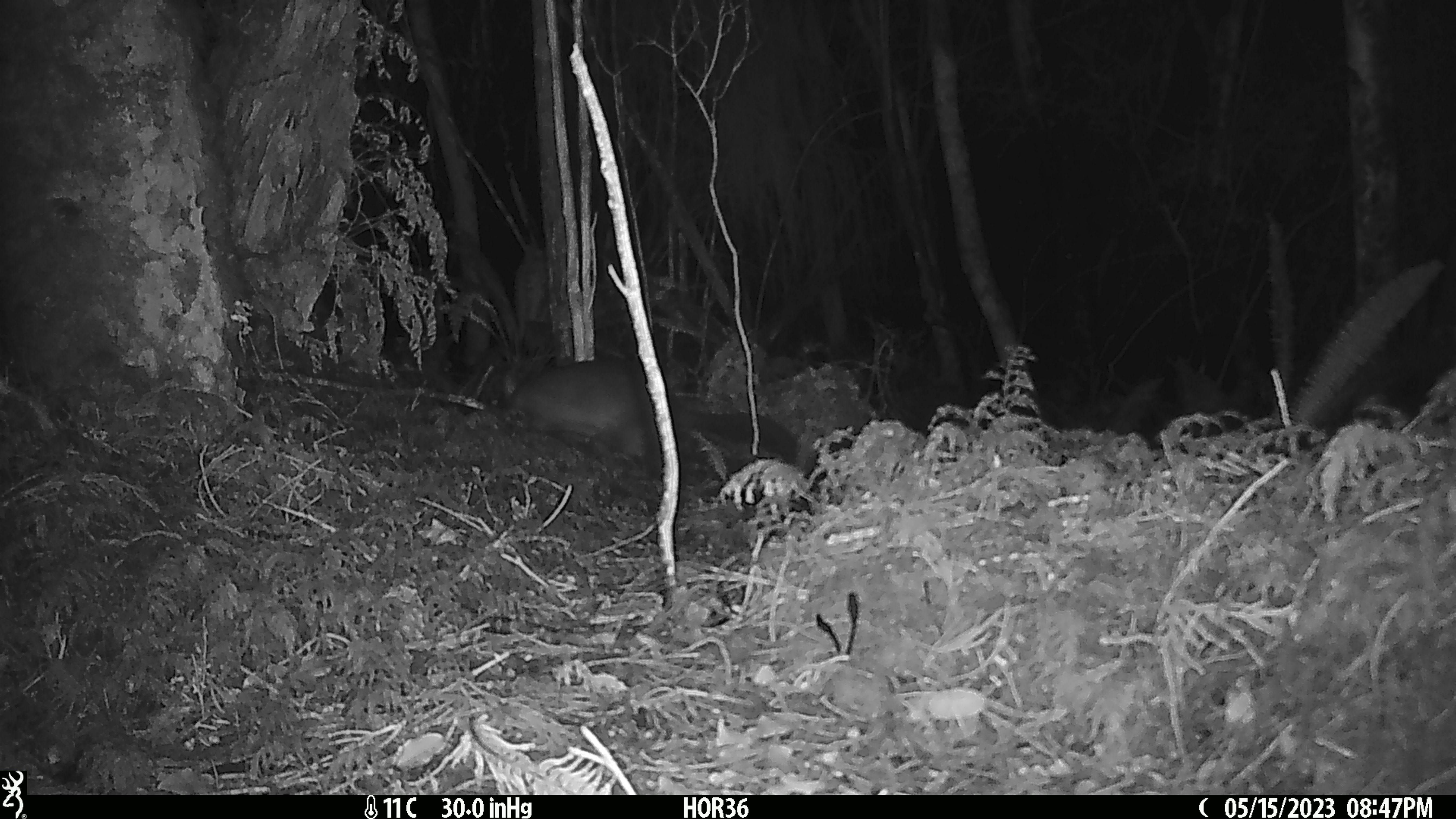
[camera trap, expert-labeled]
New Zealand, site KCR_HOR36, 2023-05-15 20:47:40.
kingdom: Animalia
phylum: Chordata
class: Mammalia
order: Diprotodontia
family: Phalangeridae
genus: Trichosurus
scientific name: Trichosurus vulpecula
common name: common brushtail possum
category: possum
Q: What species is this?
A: Possum (common brushtail possum) (Trichosurus vulpecula).